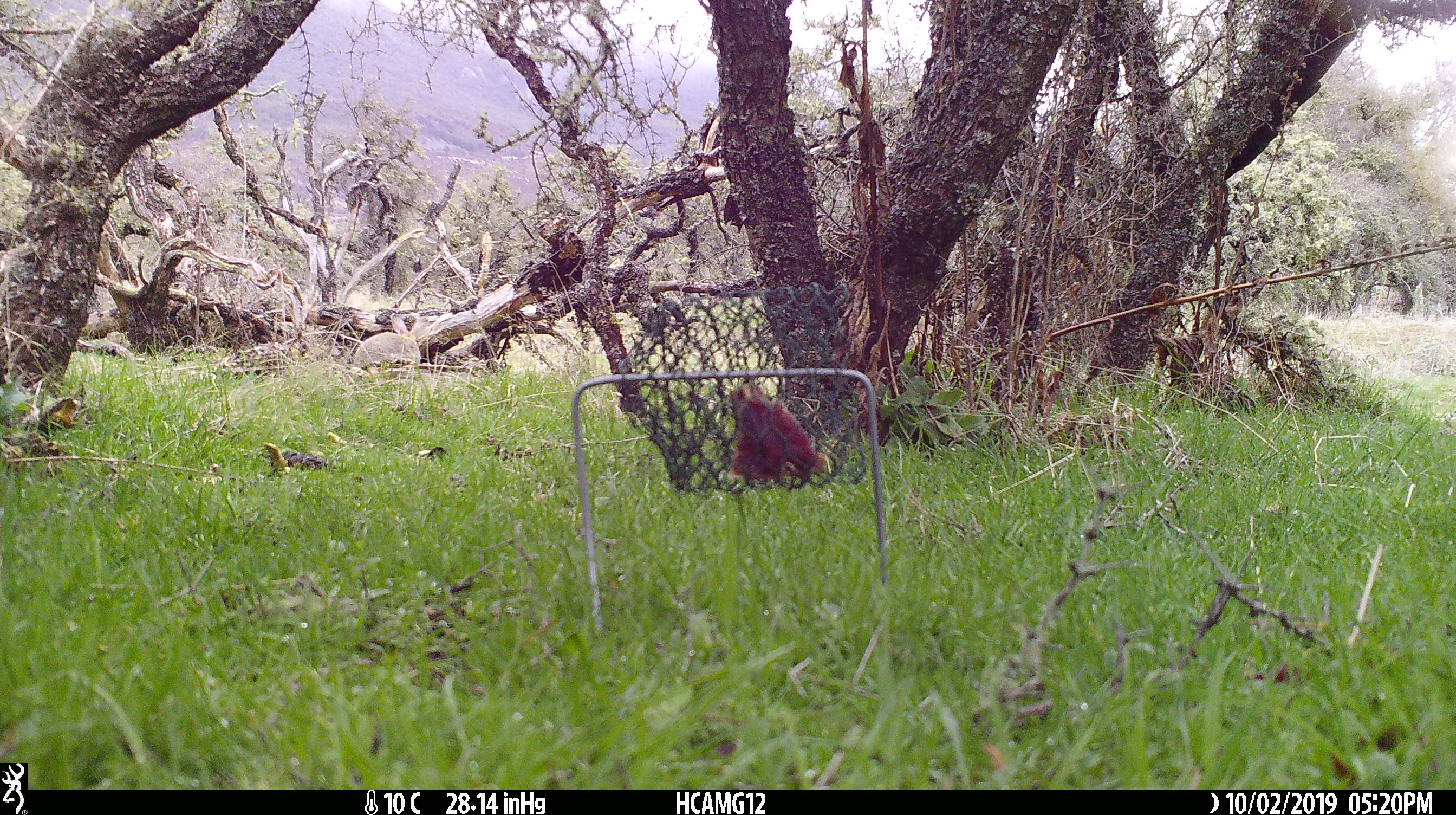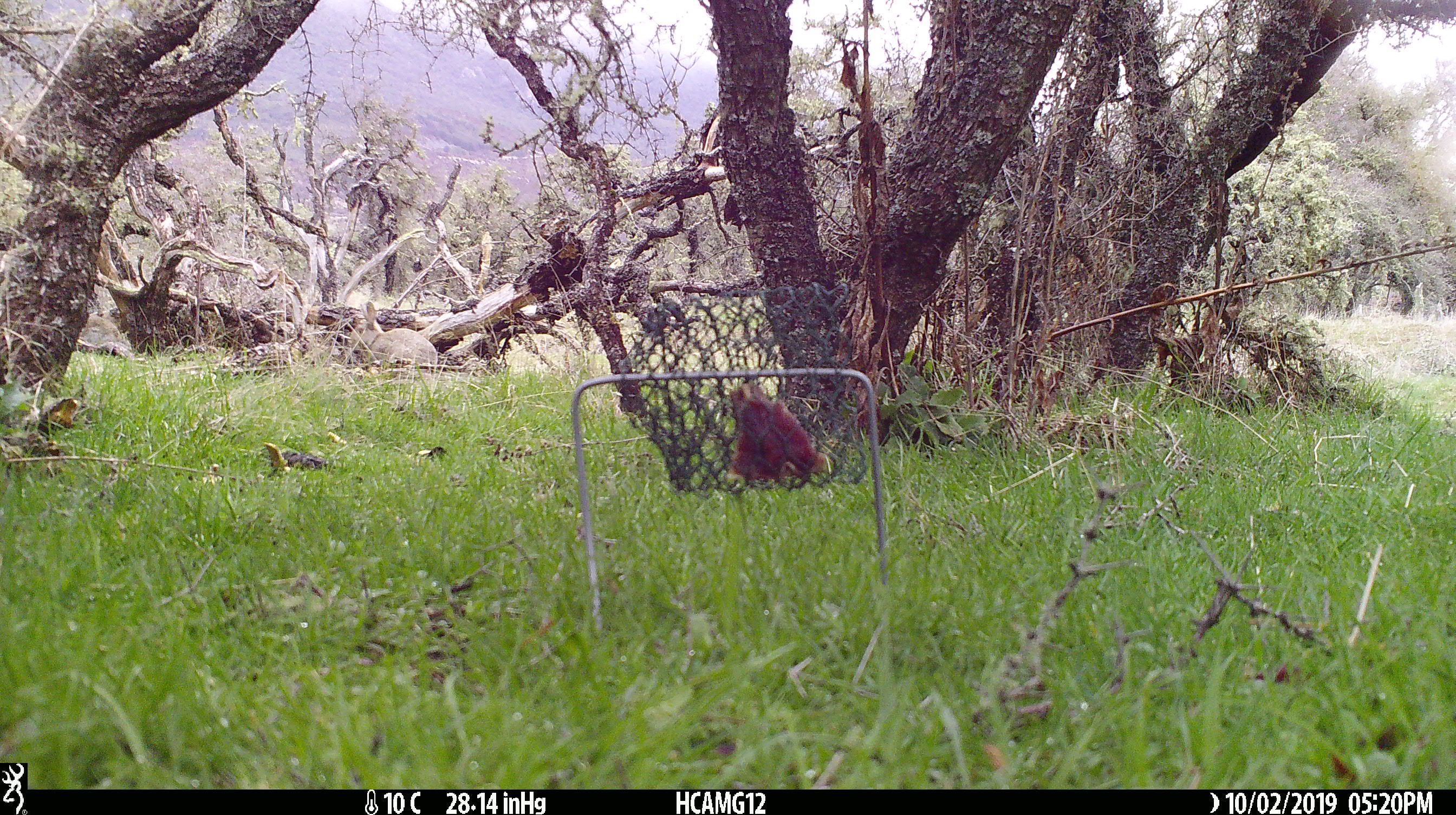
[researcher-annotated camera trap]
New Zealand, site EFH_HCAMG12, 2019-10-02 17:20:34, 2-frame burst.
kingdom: Animalia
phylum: Chordata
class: Mammalia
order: Lagomorpha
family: Leporidae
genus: Oryctolagus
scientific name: Oryctolagus cuniculus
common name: european rabbit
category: rabbit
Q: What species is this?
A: Rabbit (european rabbit) (Oryctolagus cuniculus).